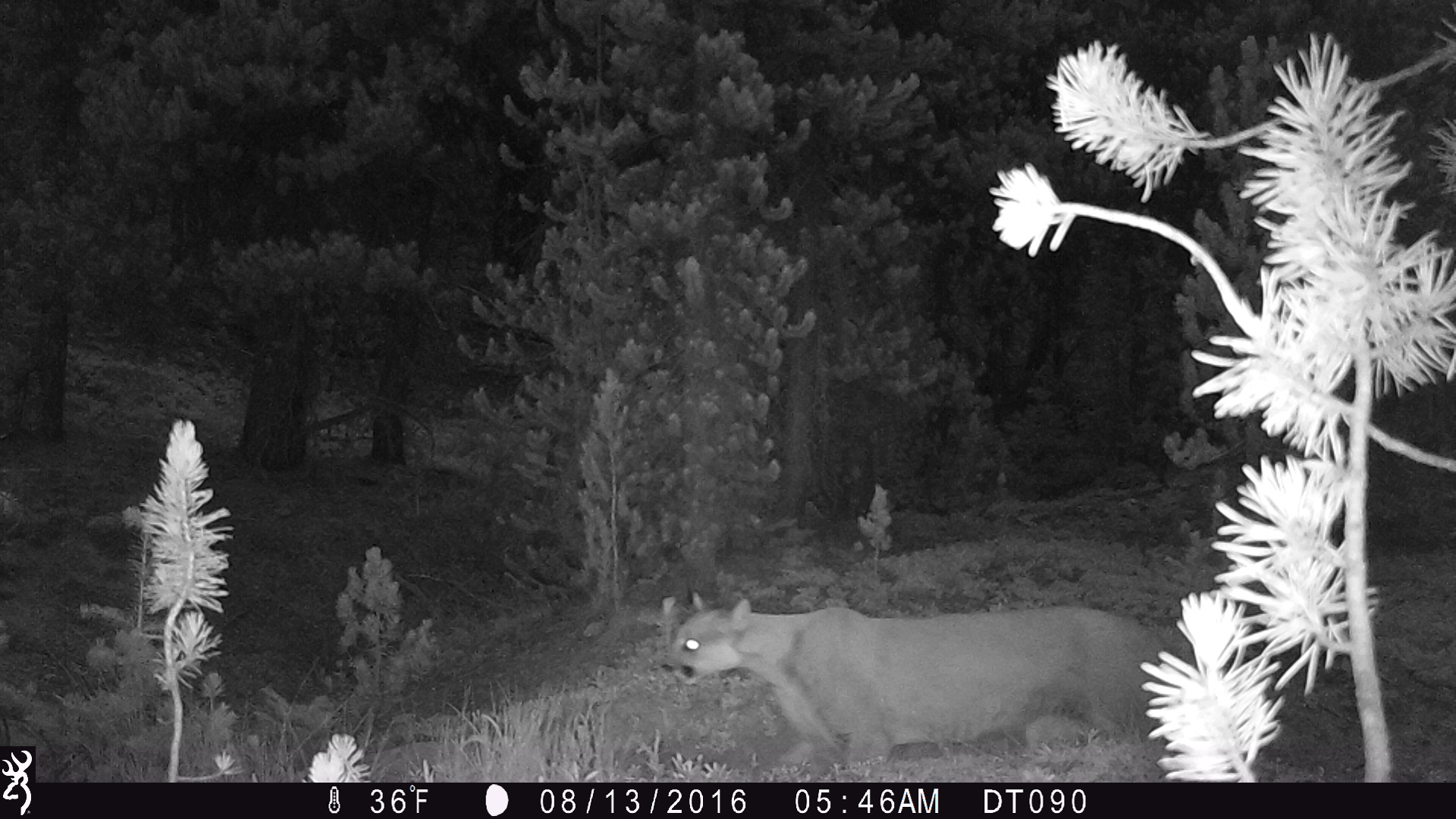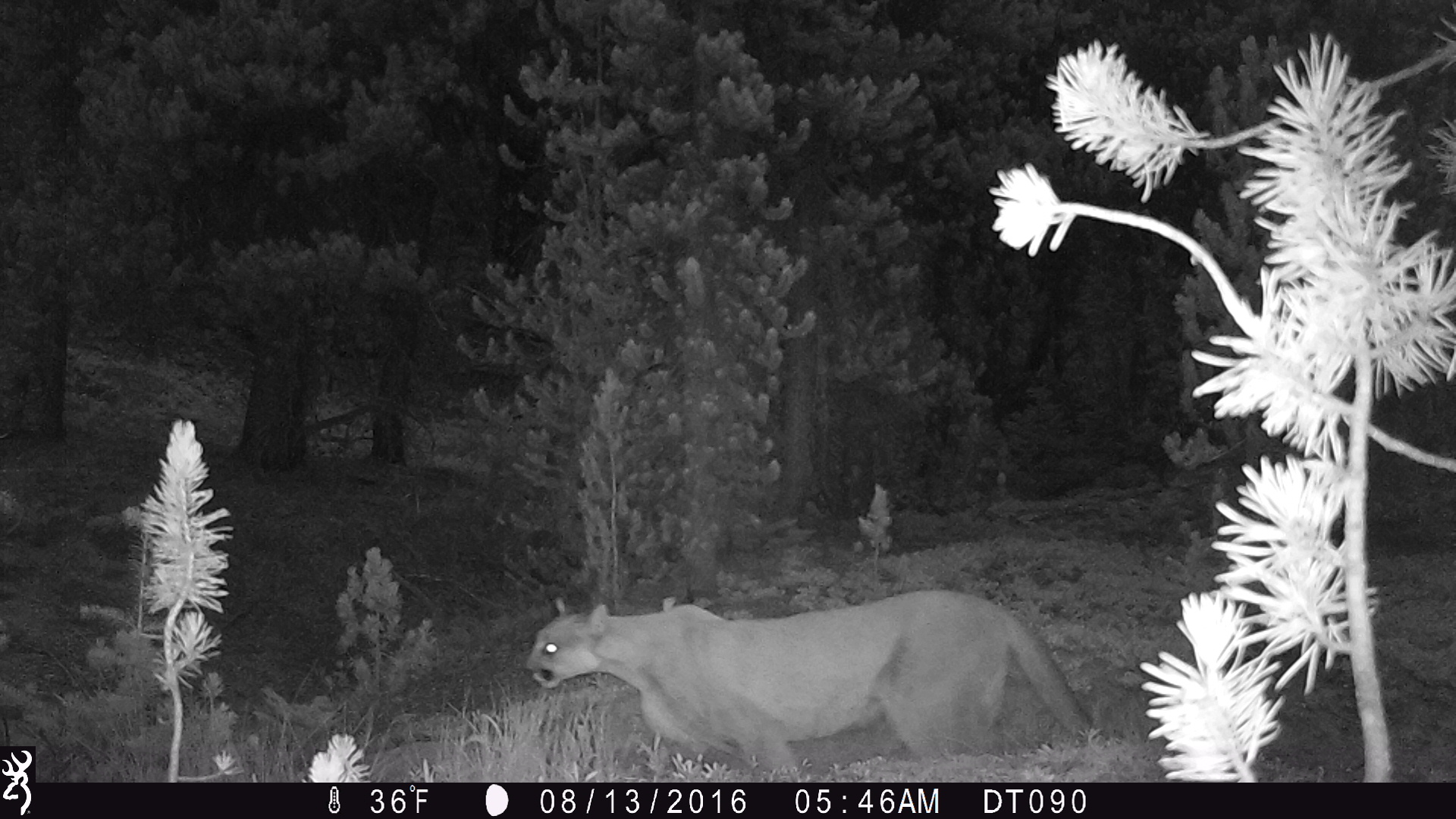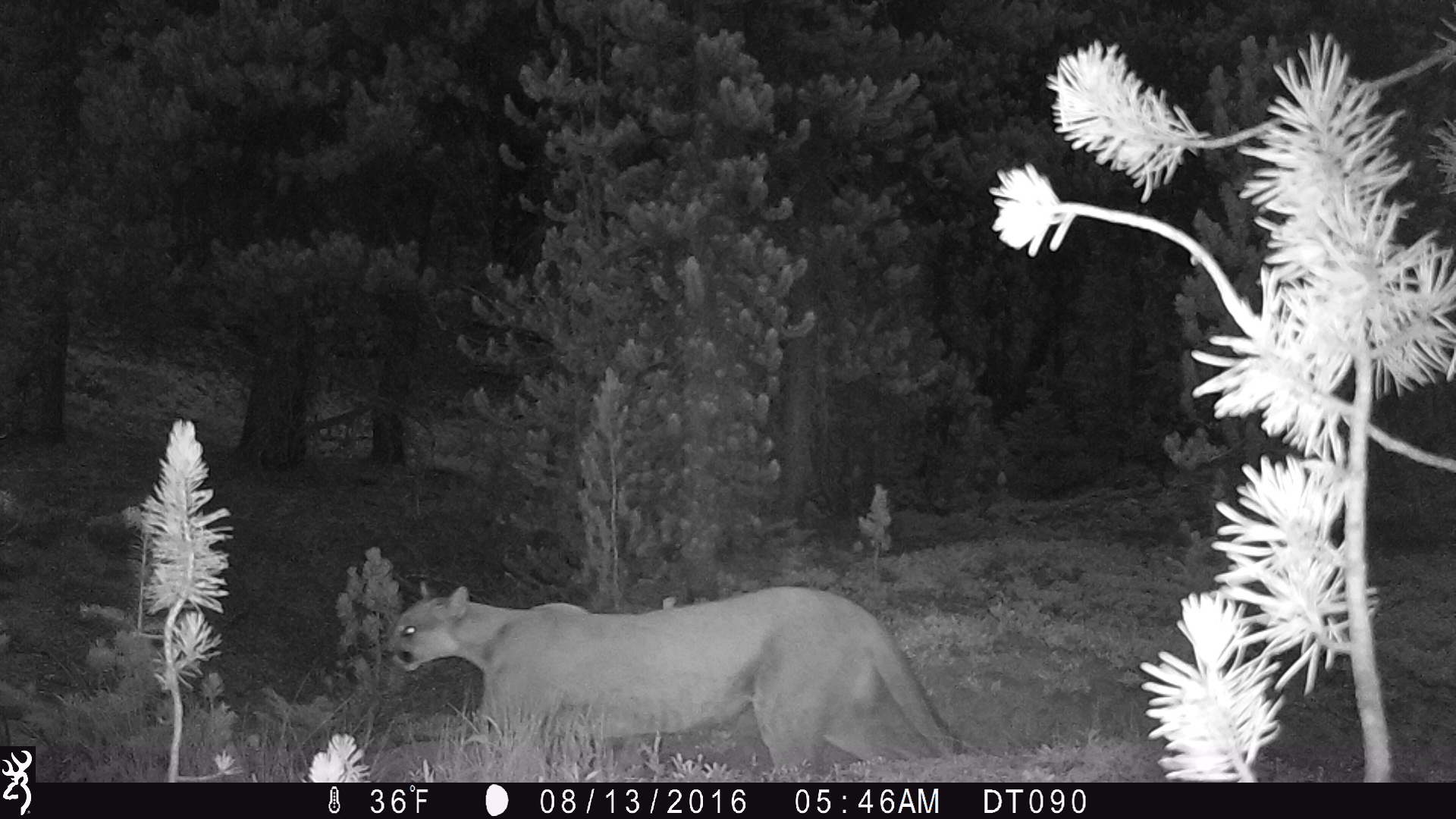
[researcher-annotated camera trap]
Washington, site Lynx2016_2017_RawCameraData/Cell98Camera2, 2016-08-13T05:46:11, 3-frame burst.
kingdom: Animalia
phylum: Chordata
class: Mammalia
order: Carnivora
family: Felidae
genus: Puma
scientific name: Puma concolor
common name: mountain lion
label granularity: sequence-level